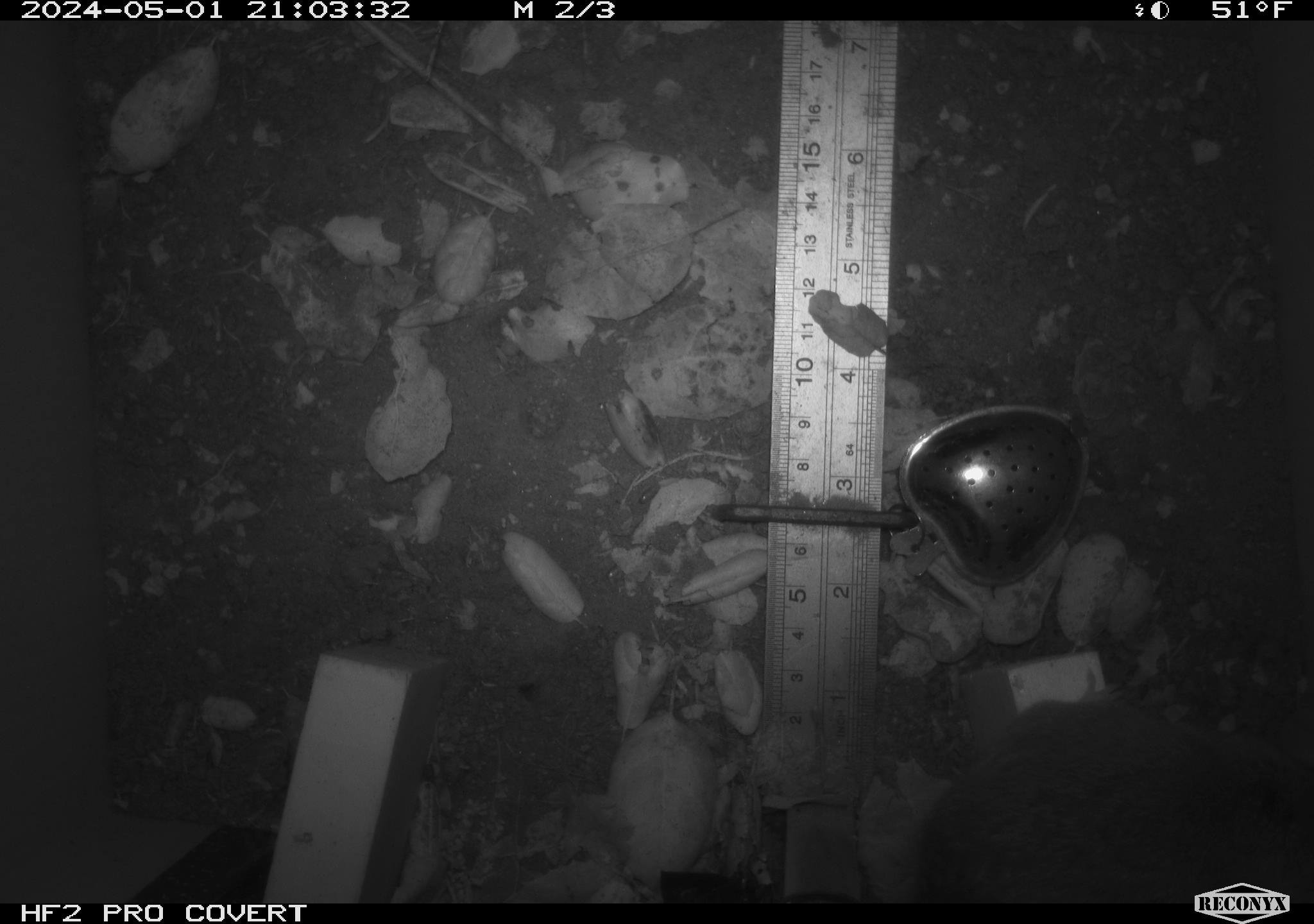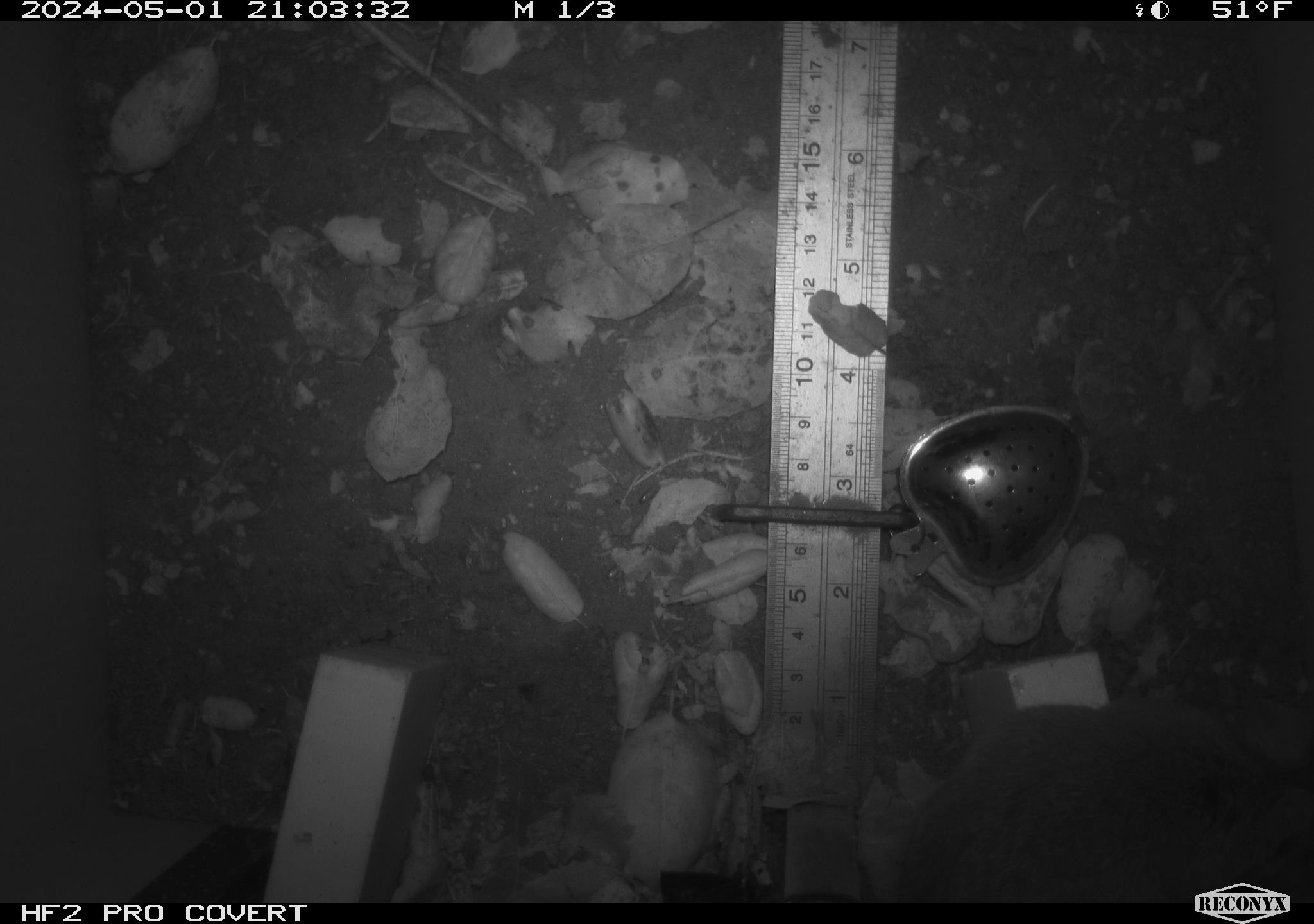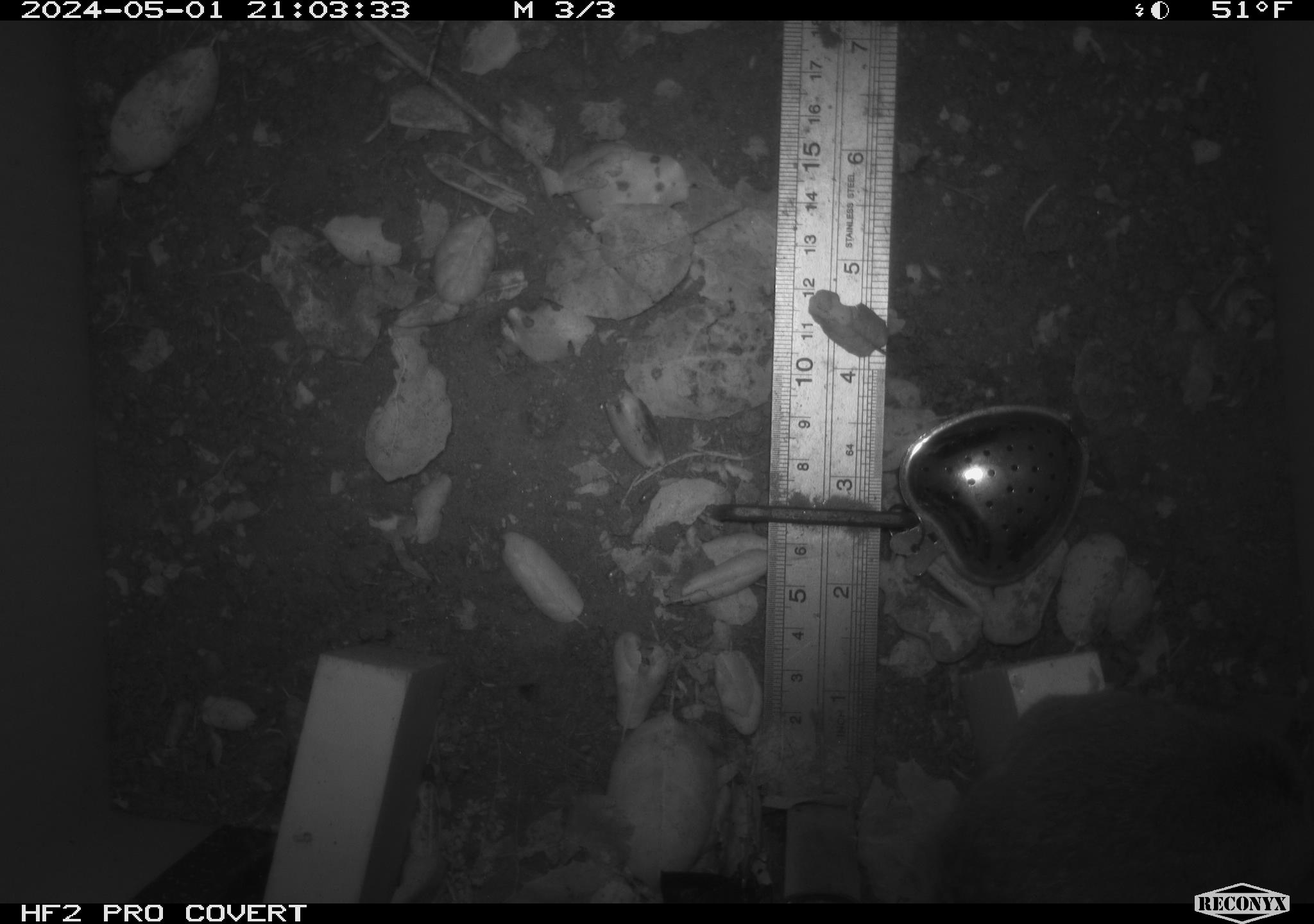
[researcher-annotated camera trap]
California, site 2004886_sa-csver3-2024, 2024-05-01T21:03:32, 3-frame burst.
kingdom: Animalia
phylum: Chordata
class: Mammalia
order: Rodentia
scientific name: Rodentia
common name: rodent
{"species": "rodent (Rodentia)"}